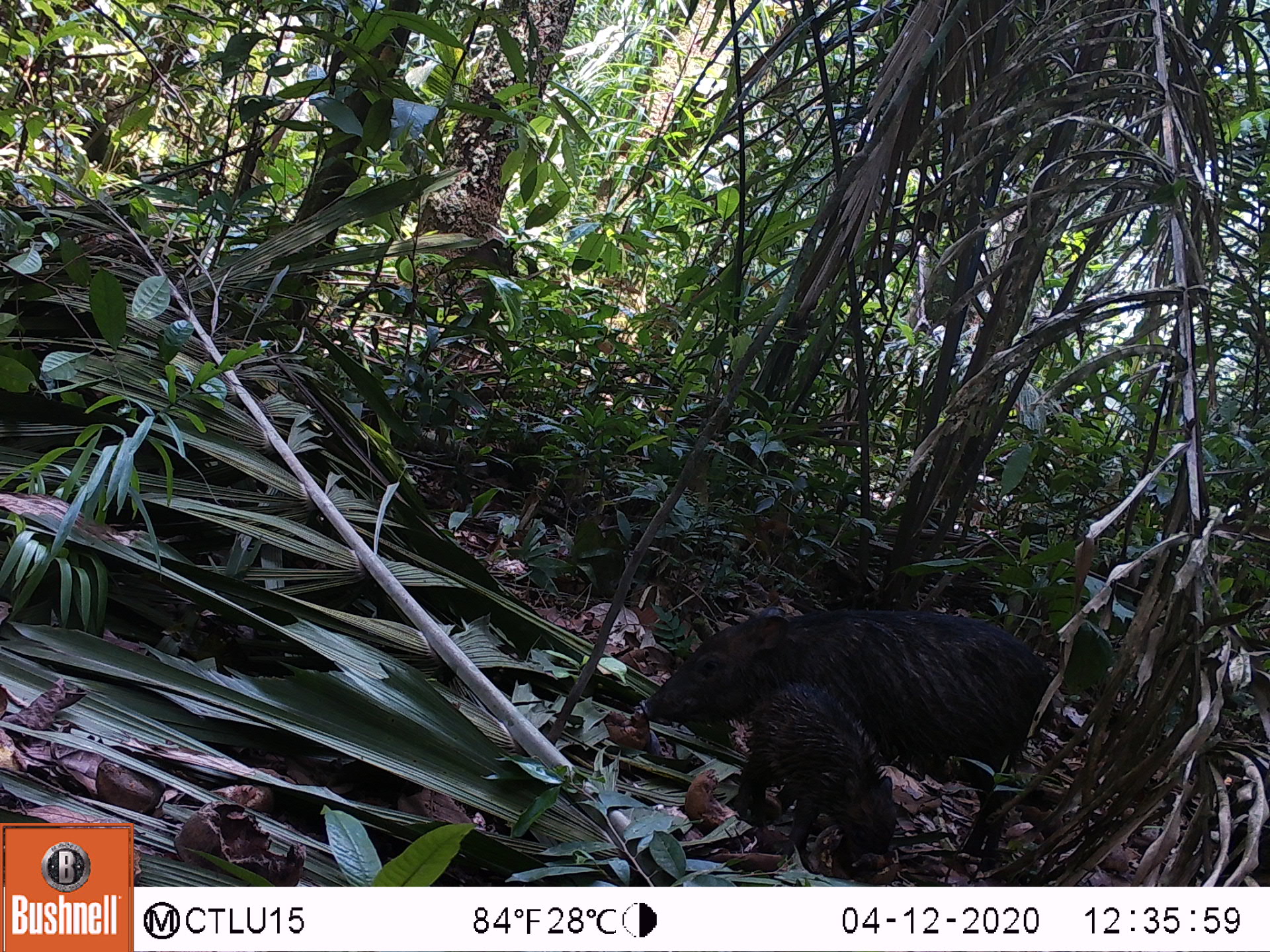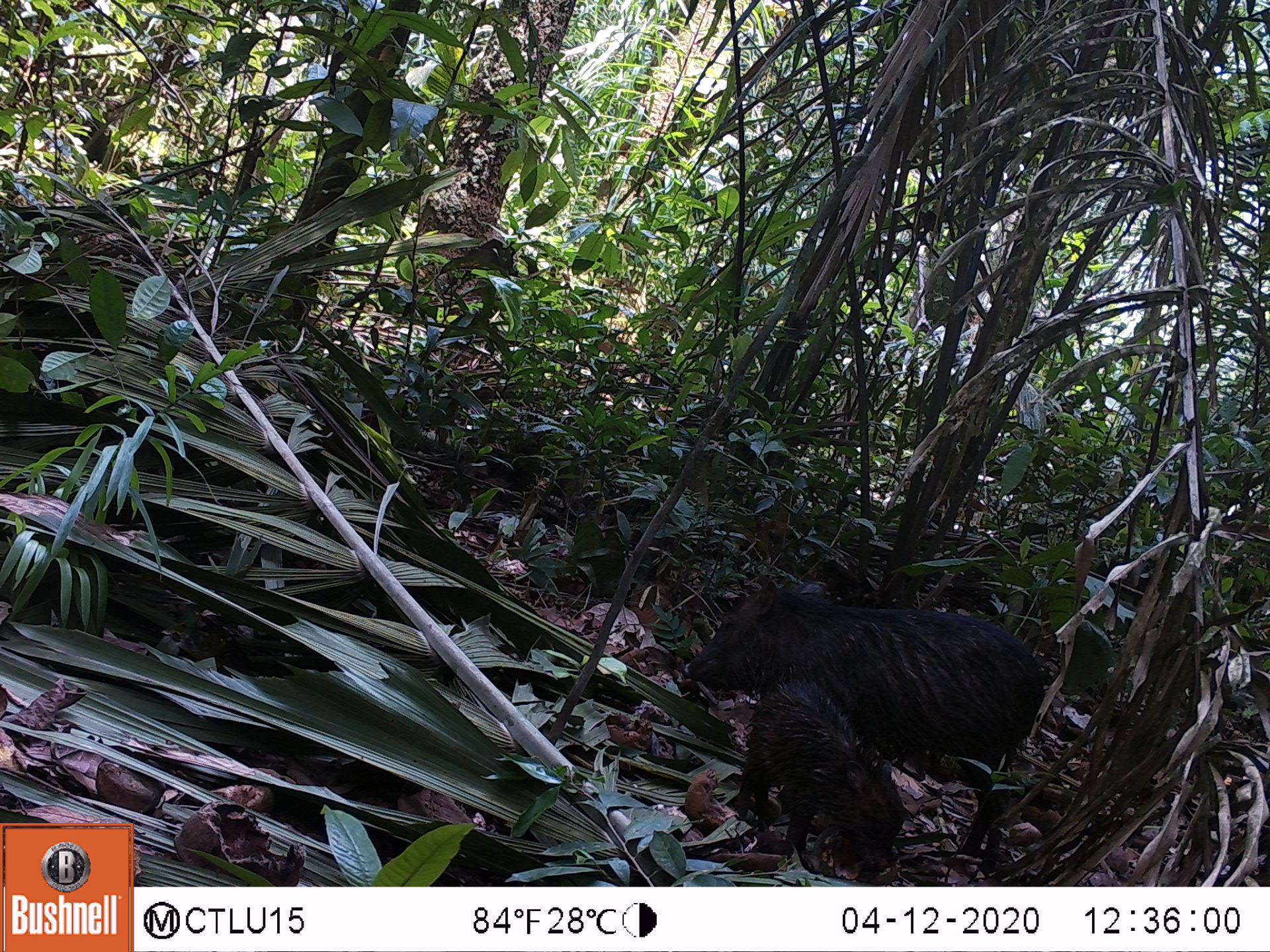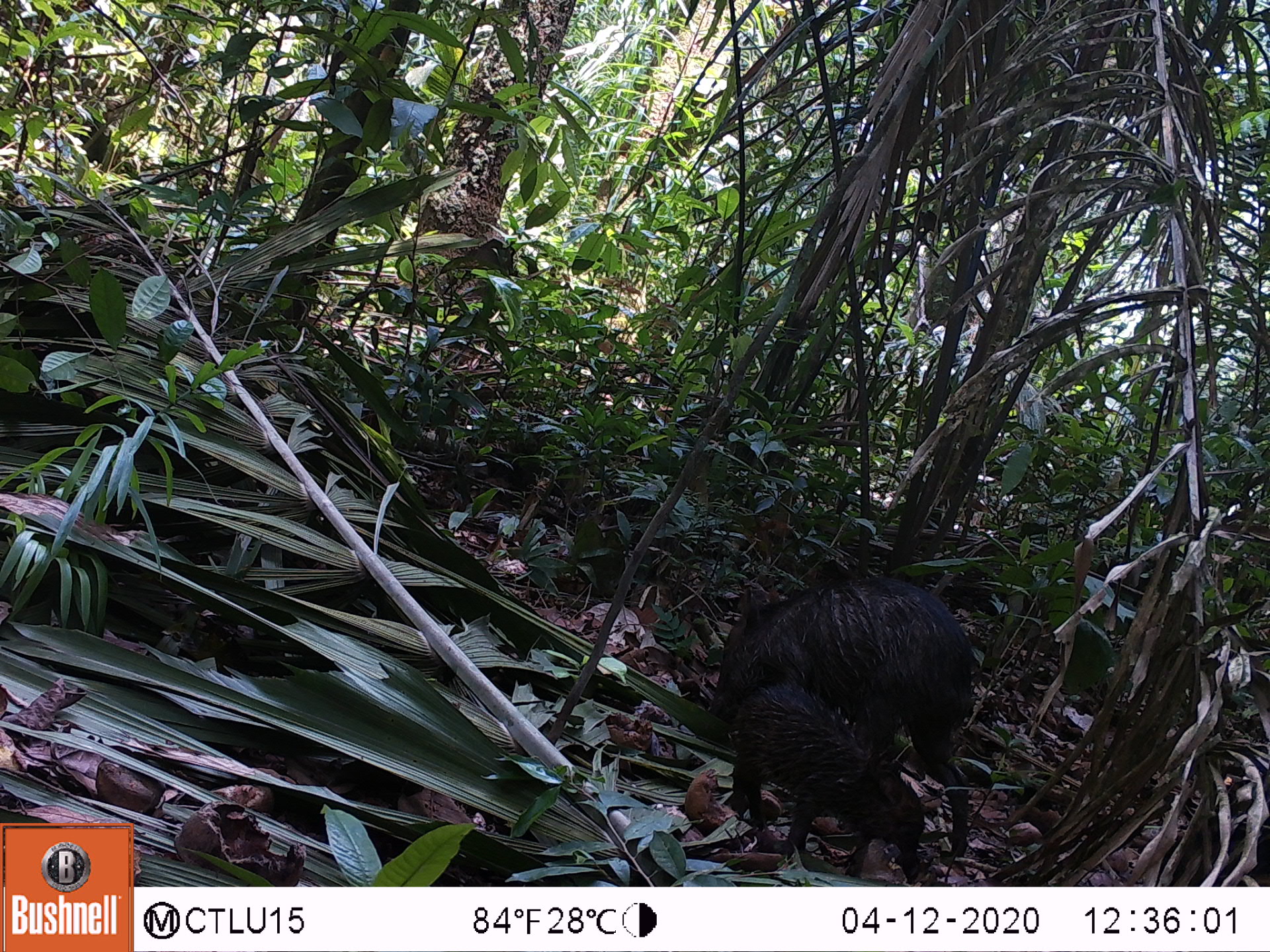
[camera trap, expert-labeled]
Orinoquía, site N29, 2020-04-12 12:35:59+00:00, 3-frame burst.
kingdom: Animalia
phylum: Chordata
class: Mammalia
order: Artiodactyla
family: Tayassuidae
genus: Tayassu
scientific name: Tayassu pecari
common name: white-lipped peccary